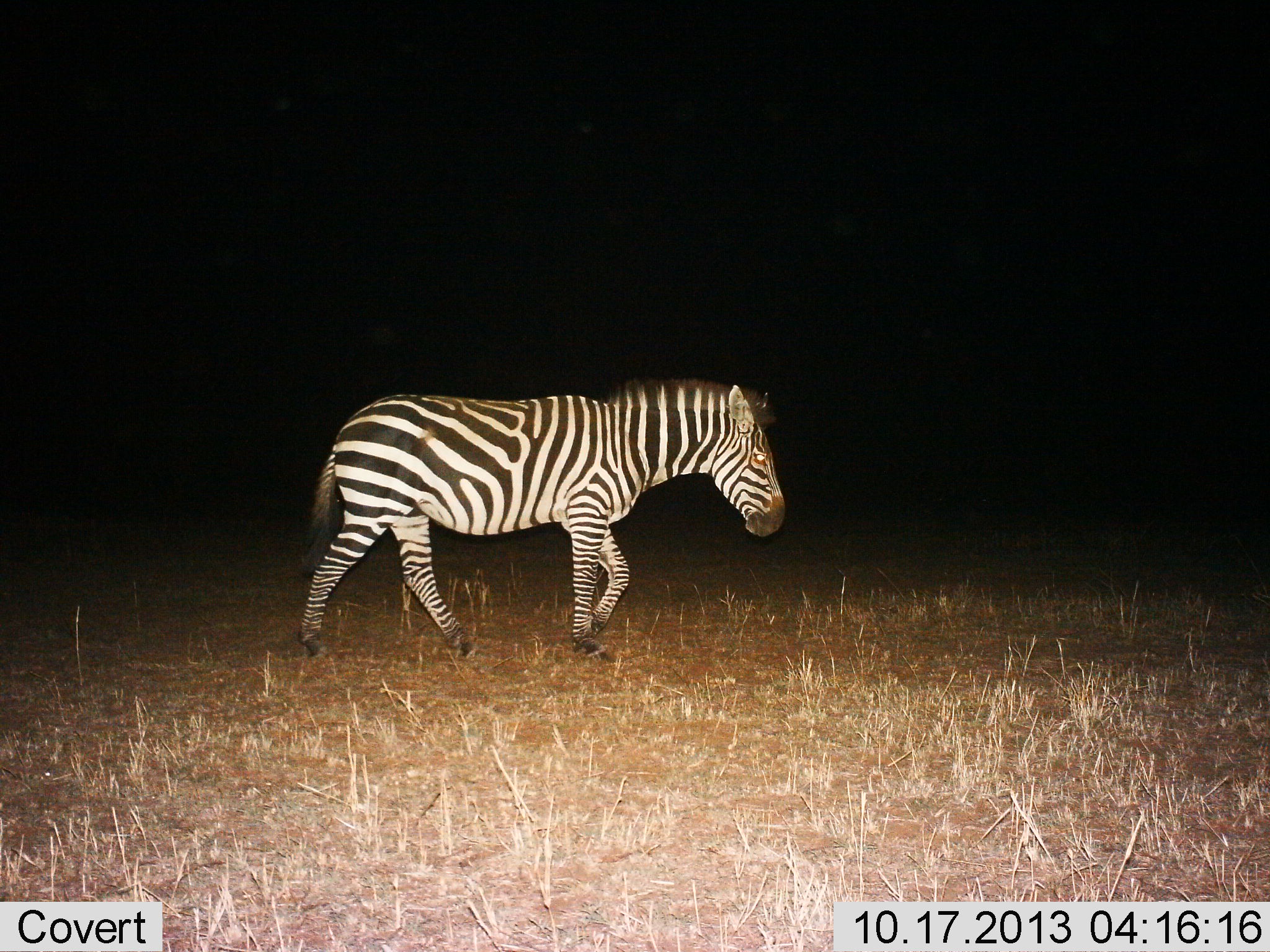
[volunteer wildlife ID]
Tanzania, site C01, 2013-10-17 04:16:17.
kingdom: Animalia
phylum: Chordata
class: Mammalia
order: Perissodactyla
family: Equidae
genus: Equus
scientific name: Equus quagga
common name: plains zebra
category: zebra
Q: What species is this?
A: Zebra (plains zebra) (Equus quagga).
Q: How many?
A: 1.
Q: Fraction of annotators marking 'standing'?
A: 15%.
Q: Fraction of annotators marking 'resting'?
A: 3%.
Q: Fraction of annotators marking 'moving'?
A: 82%.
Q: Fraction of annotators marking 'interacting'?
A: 0%.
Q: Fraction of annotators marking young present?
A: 3%.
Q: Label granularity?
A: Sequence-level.